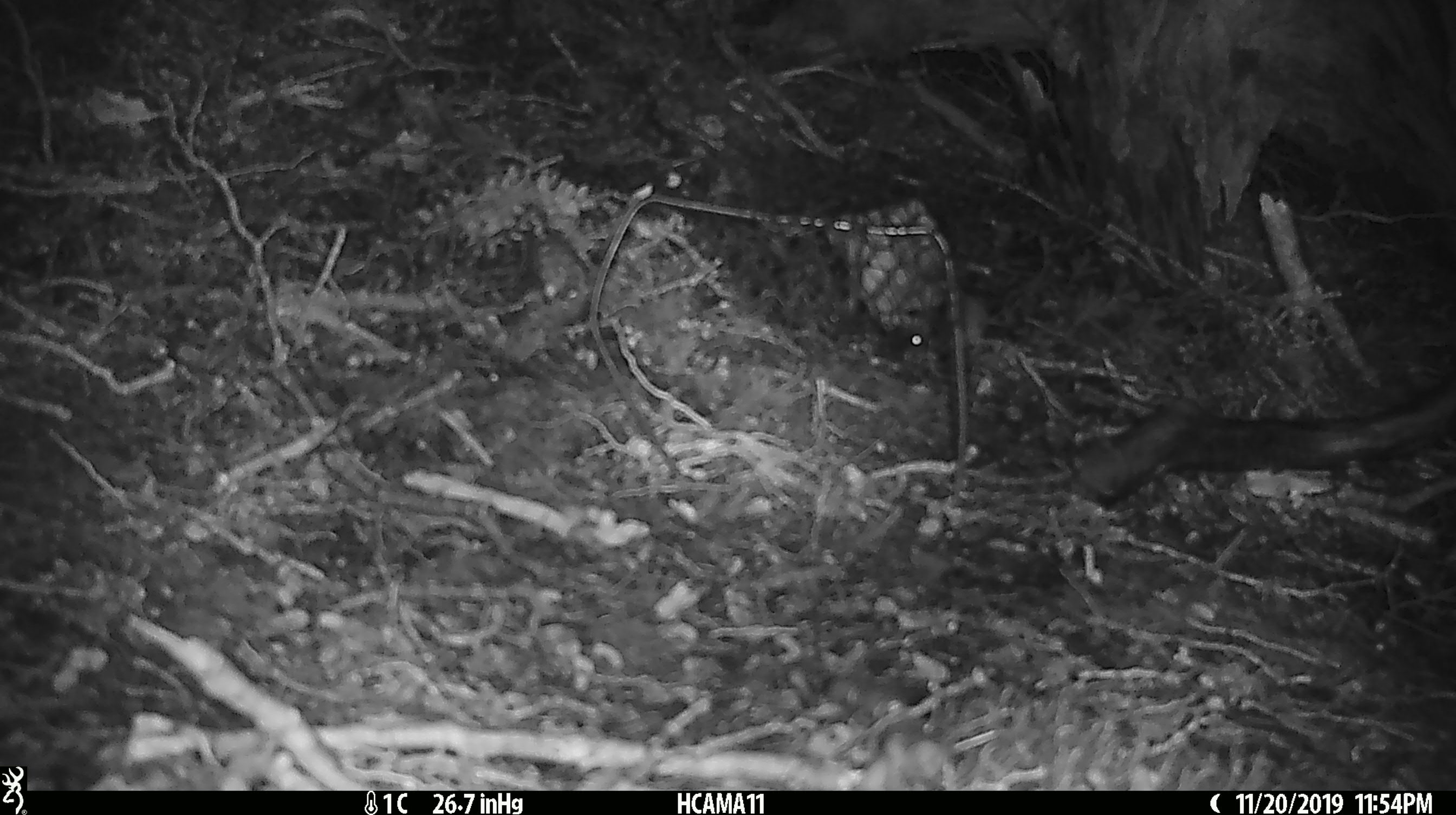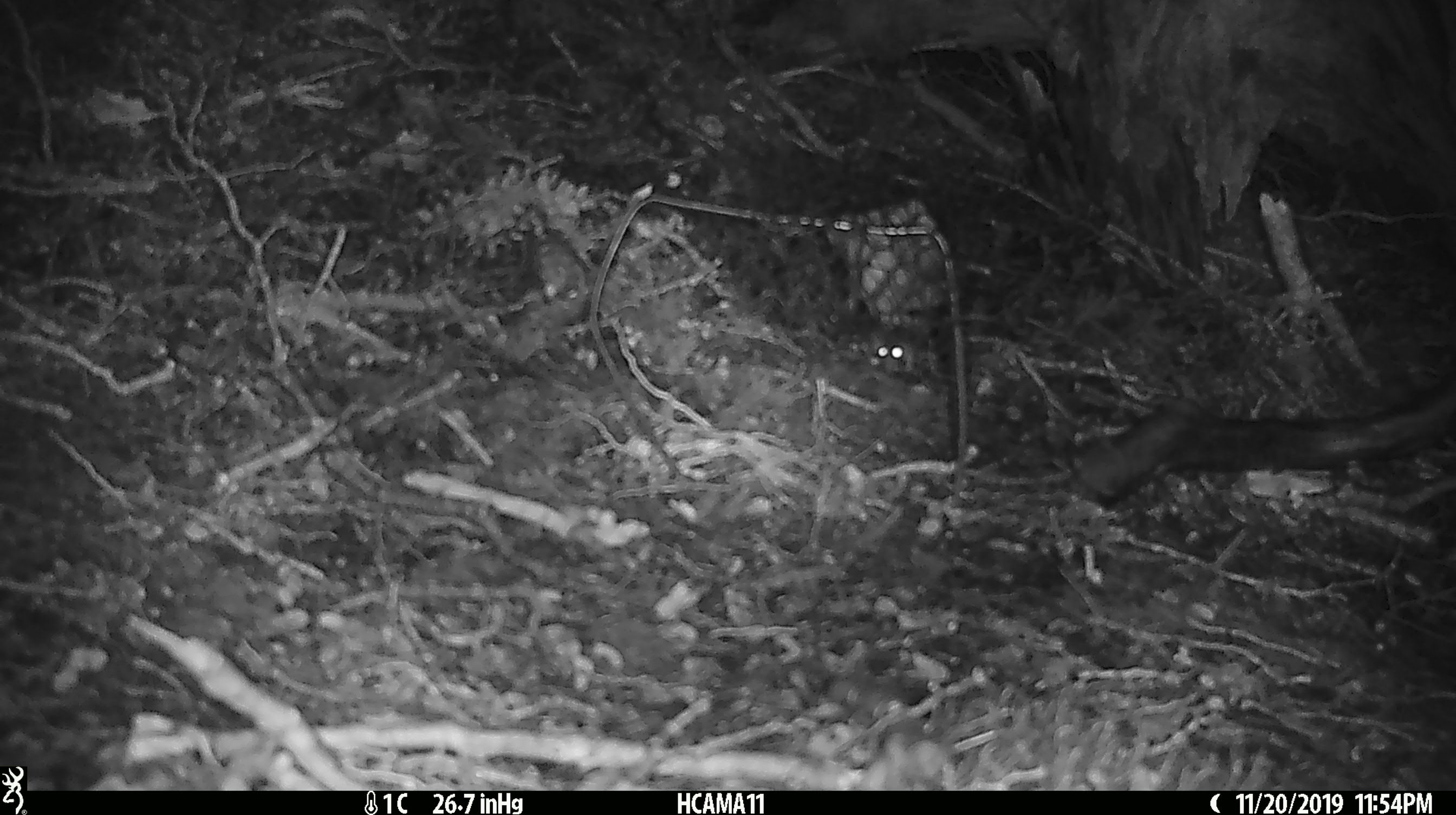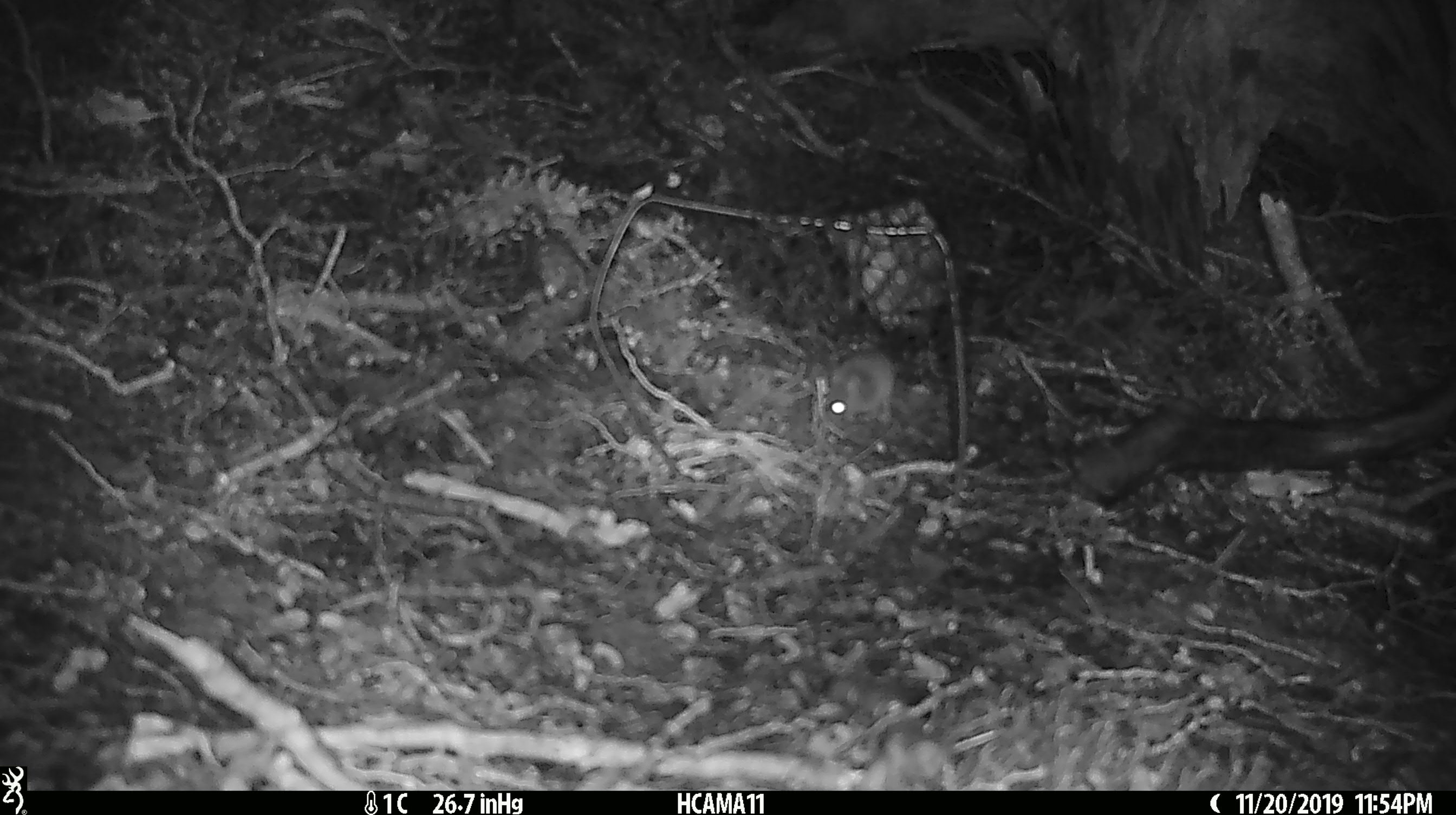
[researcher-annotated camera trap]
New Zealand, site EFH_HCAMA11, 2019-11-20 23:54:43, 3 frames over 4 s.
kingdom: Animalia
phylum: Chordata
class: Mammalia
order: Rodentia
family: Muridae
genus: Mus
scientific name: Mus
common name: mouse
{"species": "mouse (Mus)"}